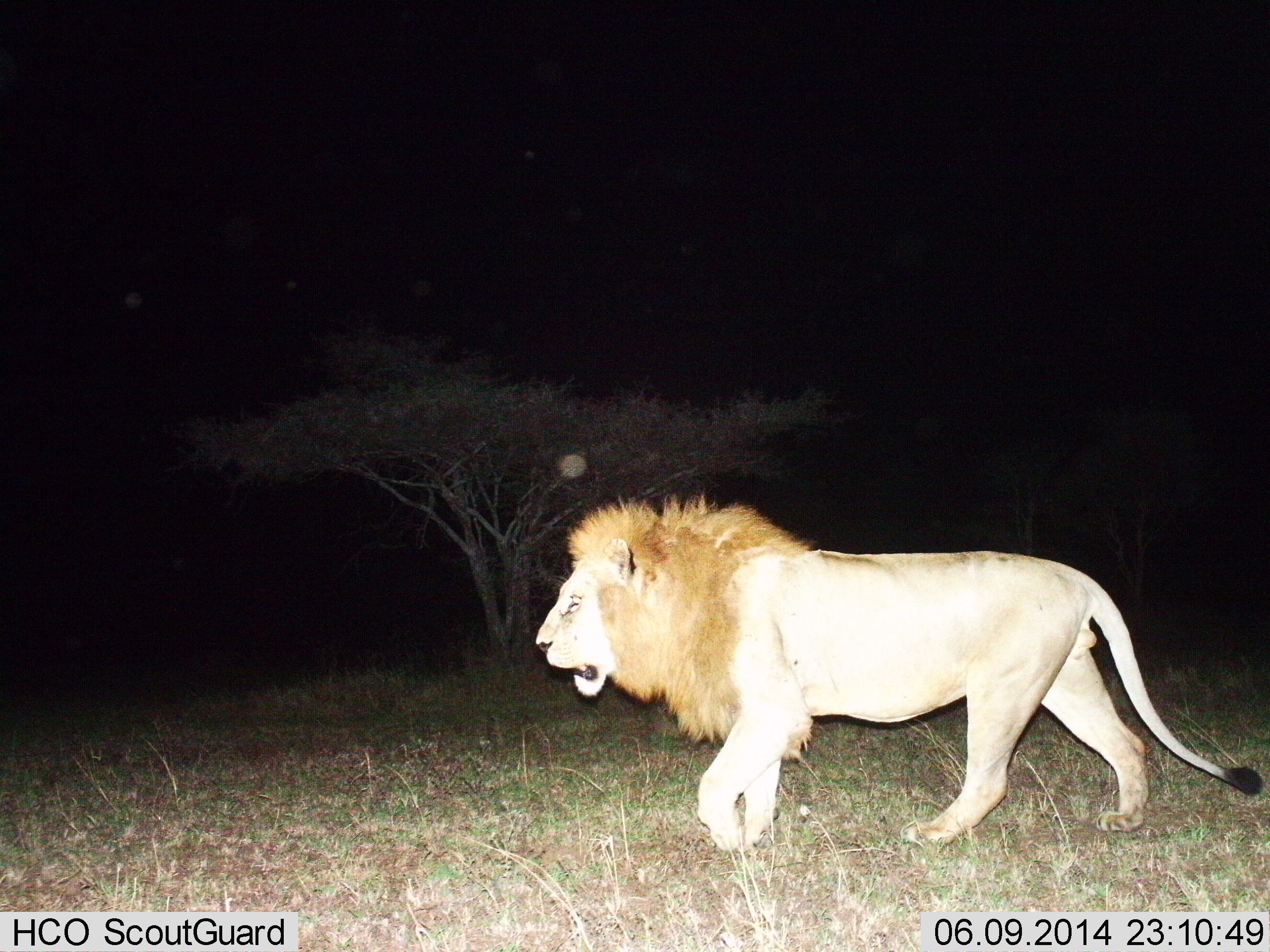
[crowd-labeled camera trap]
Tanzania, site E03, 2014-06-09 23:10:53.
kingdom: Animalia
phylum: Chordata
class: Mammalia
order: Carnivora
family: Felidae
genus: Panthera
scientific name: Panthera leo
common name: lion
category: lionmale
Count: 1.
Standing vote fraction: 10%.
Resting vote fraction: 0%.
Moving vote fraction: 100%.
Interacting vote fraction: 0%.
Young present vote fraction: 0%.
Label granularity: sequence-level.